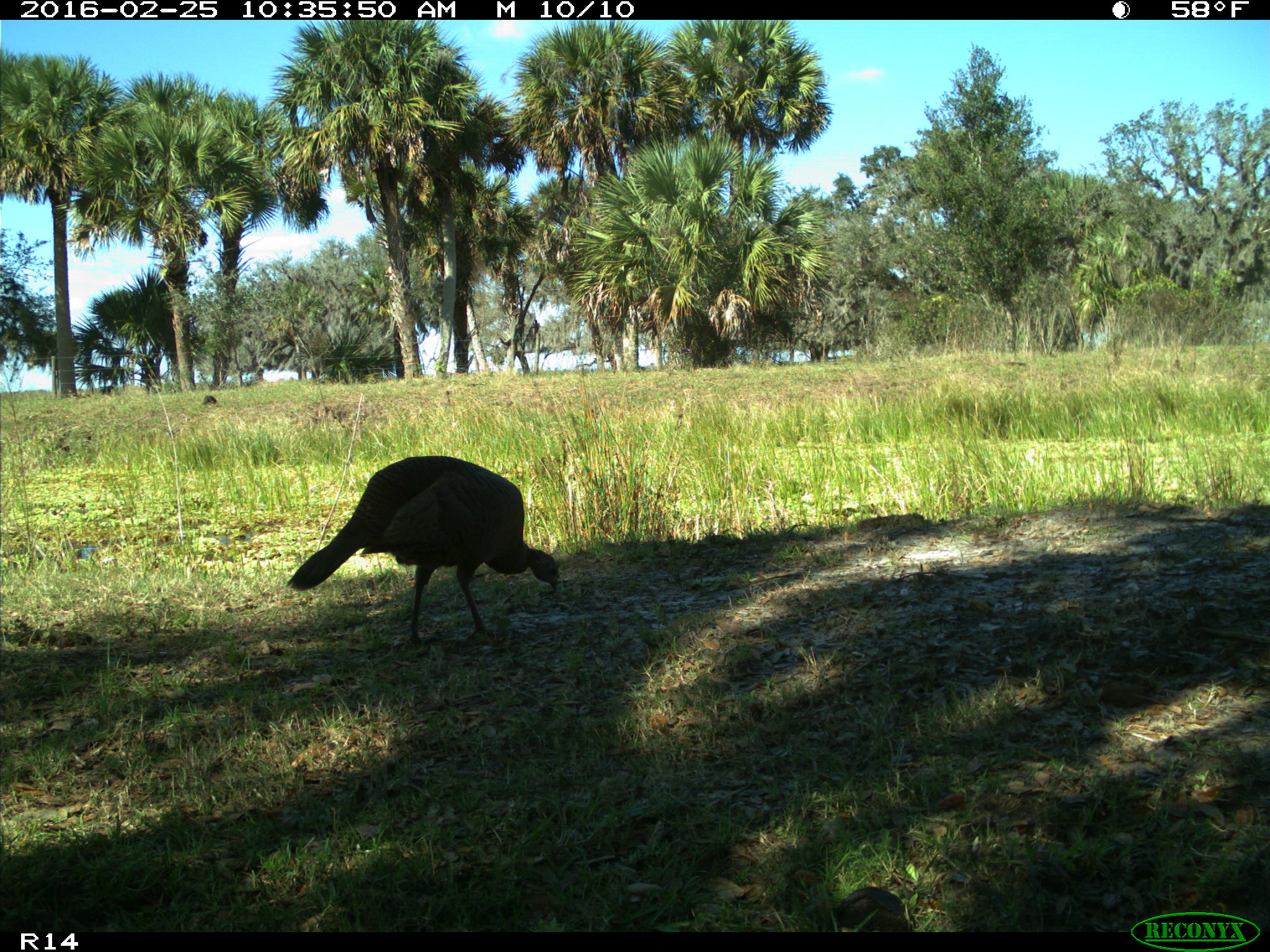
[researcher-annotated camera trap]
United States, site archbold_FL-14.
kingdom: Animalia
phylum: Chordata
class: Aves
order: Galliformes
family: Phasianidae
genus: Meleagris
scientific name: Meleagris gallopavo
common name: wild turkey